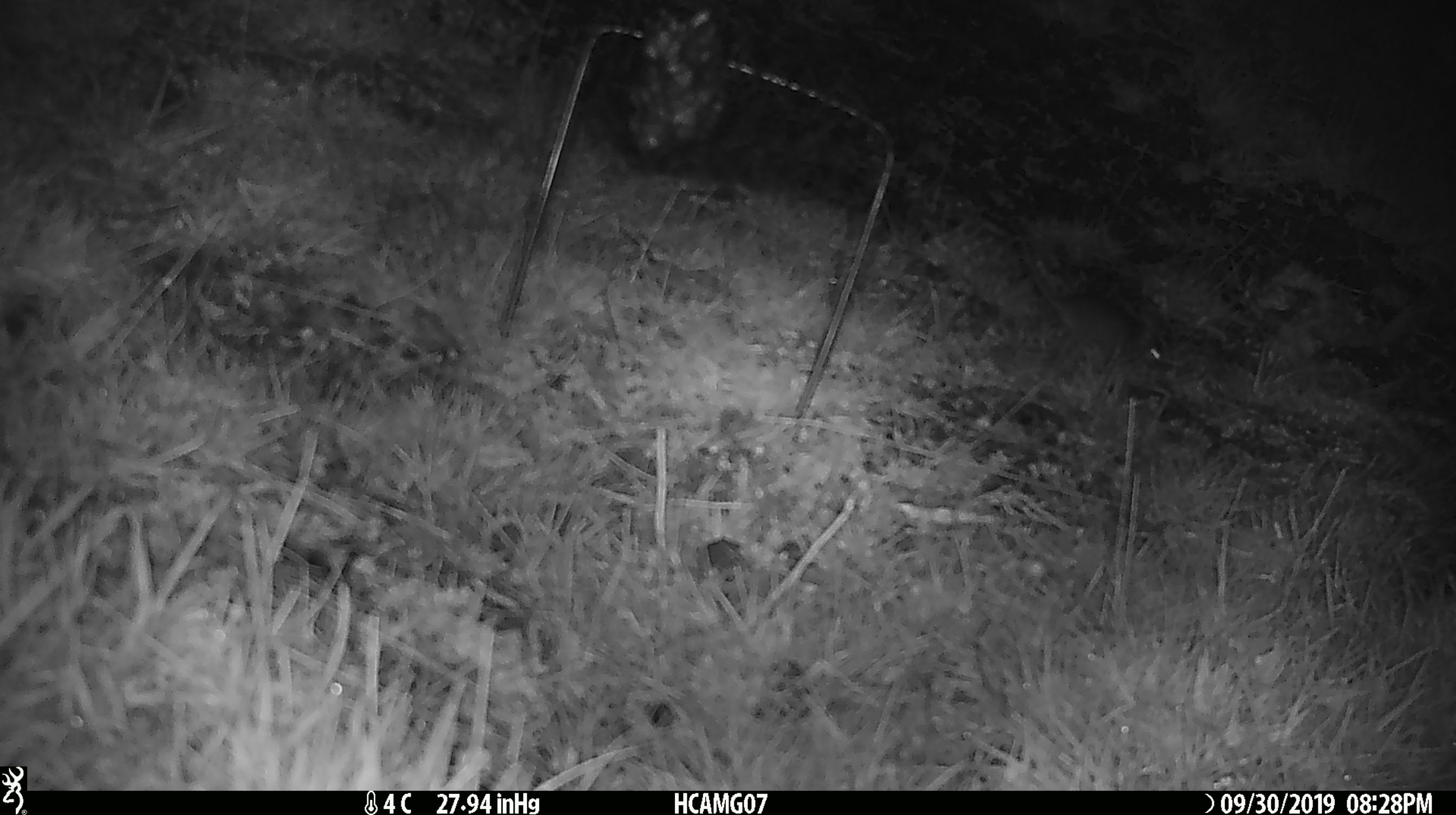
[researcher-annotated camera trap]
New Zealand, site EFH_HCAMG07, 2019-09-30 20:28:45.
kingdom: Animalia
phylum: Chordata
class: Mammalia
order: Rodentia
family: Muridae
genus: Mus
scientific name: Mus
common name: mouse